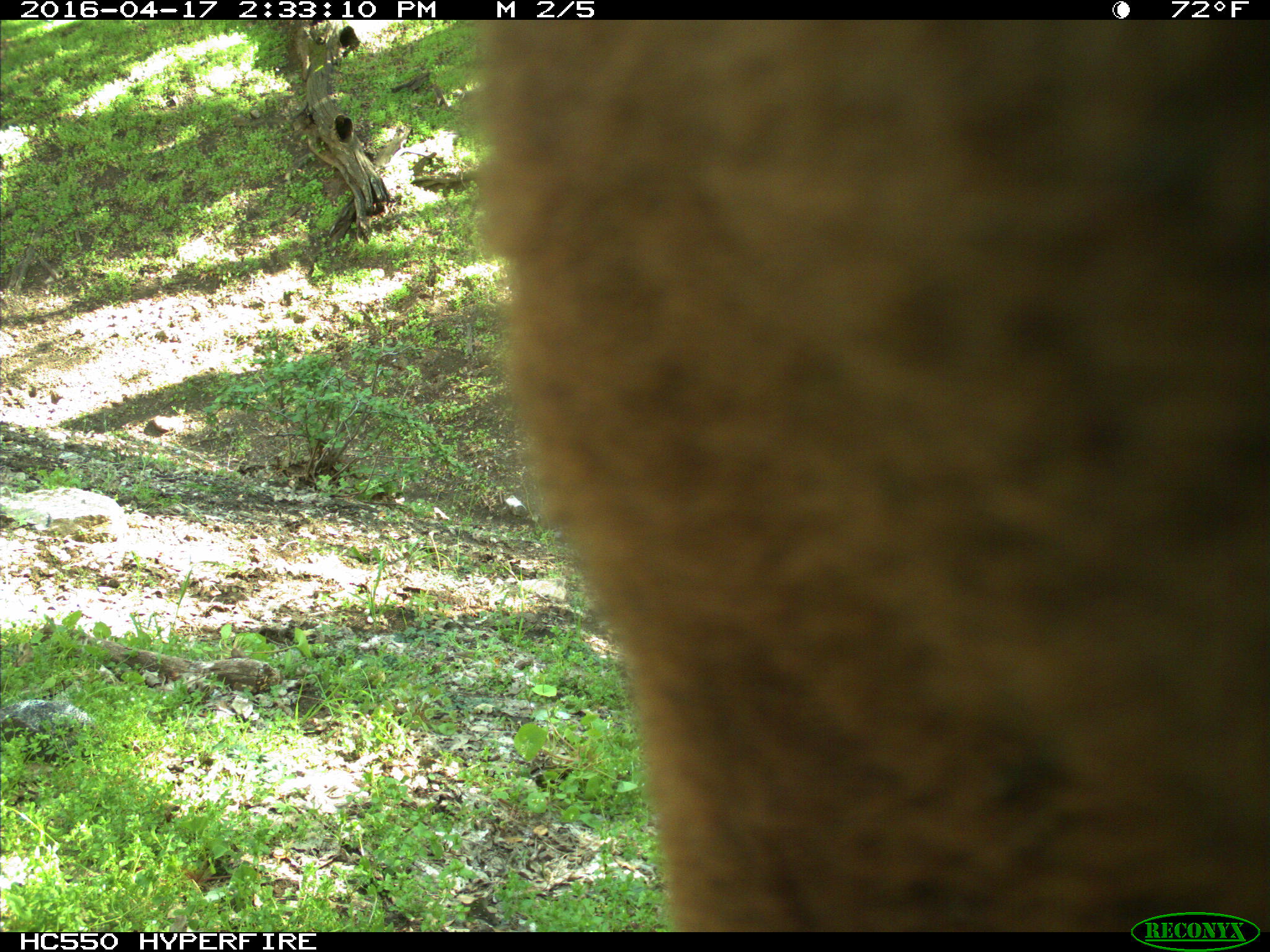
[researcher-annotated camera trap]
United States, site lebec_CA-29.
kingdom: Animalia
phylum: Chordata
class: Mammalia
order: Artiodactyla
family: Bovidae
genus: Bos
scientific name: Bos taurus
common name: domestic cow